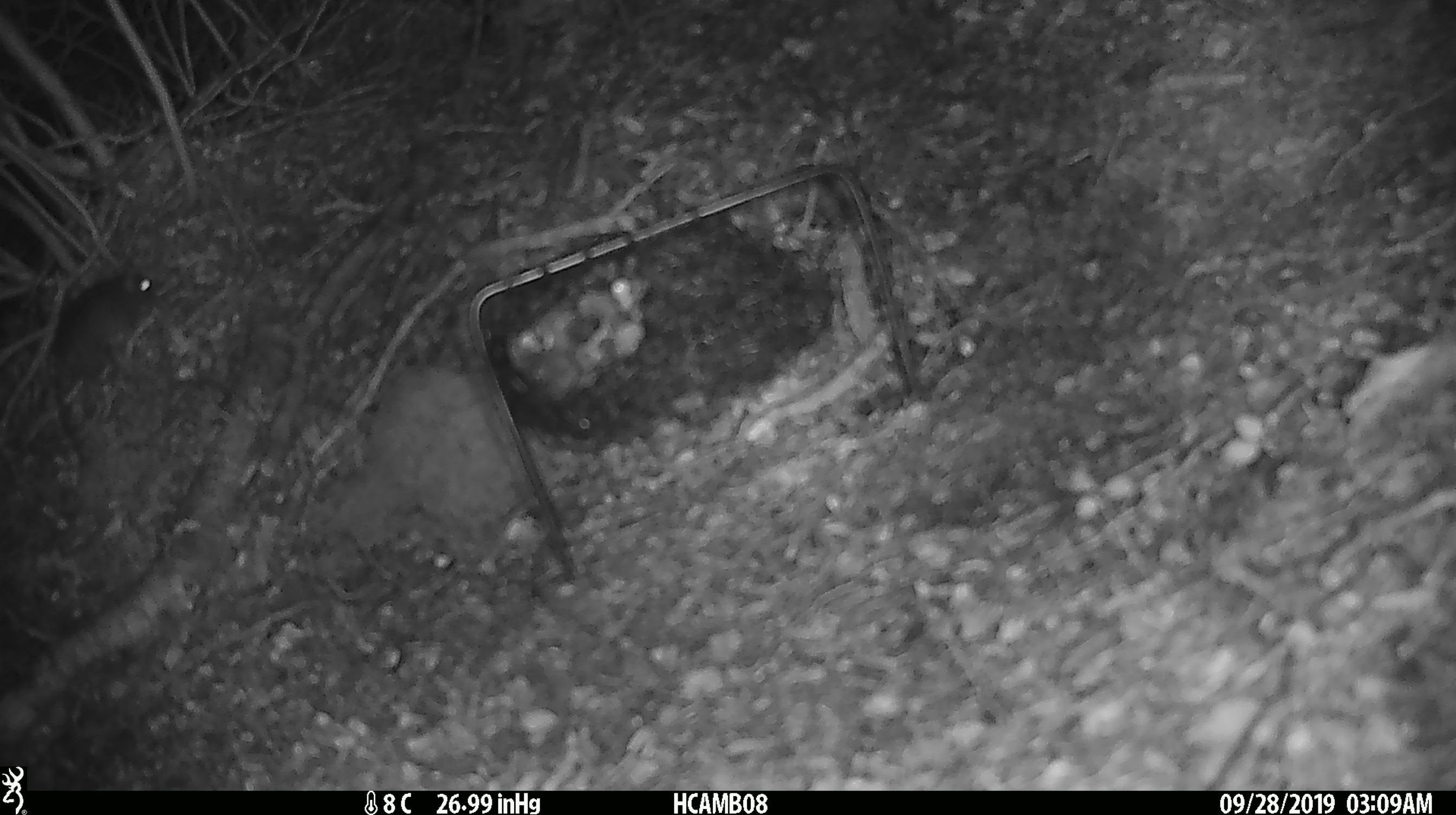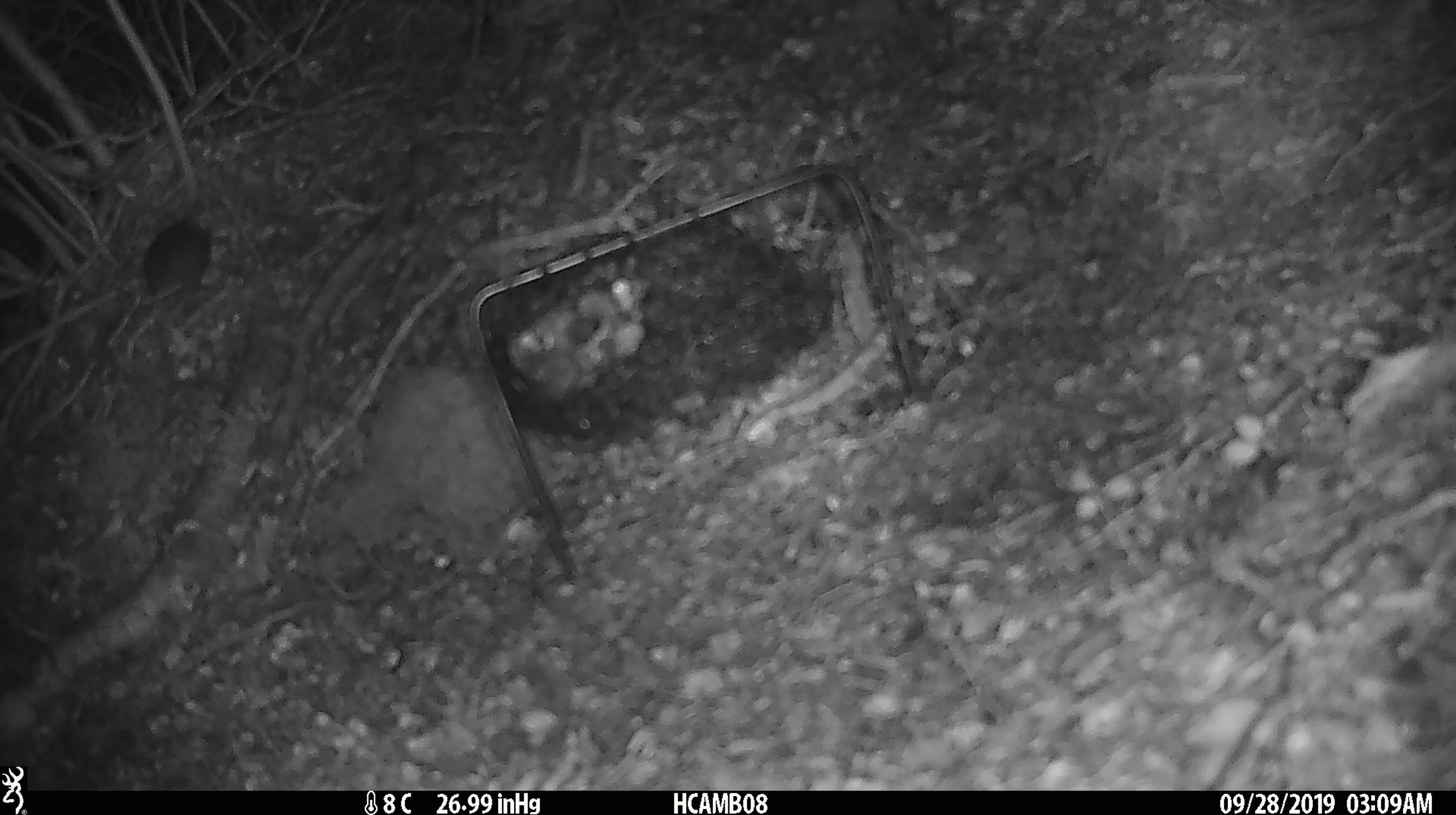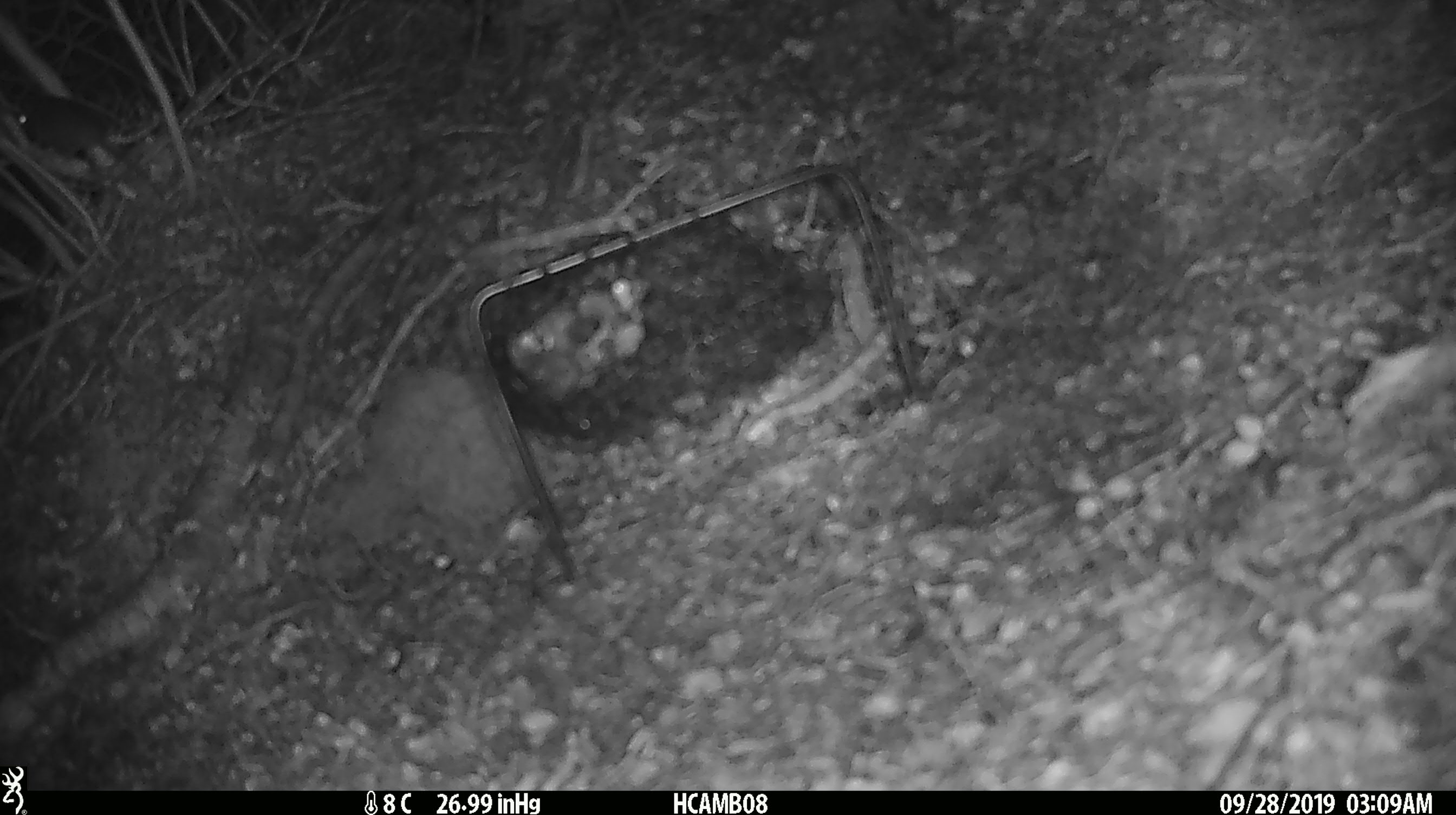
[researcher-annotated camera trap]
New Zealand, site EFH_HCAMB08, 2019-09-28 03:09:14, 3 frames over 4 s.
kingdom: Animalia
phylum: Chordata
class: Mammalia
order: Rodentia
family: Muridae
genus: Mus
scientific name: Mus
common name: mouse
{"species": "mouse (Mus)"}